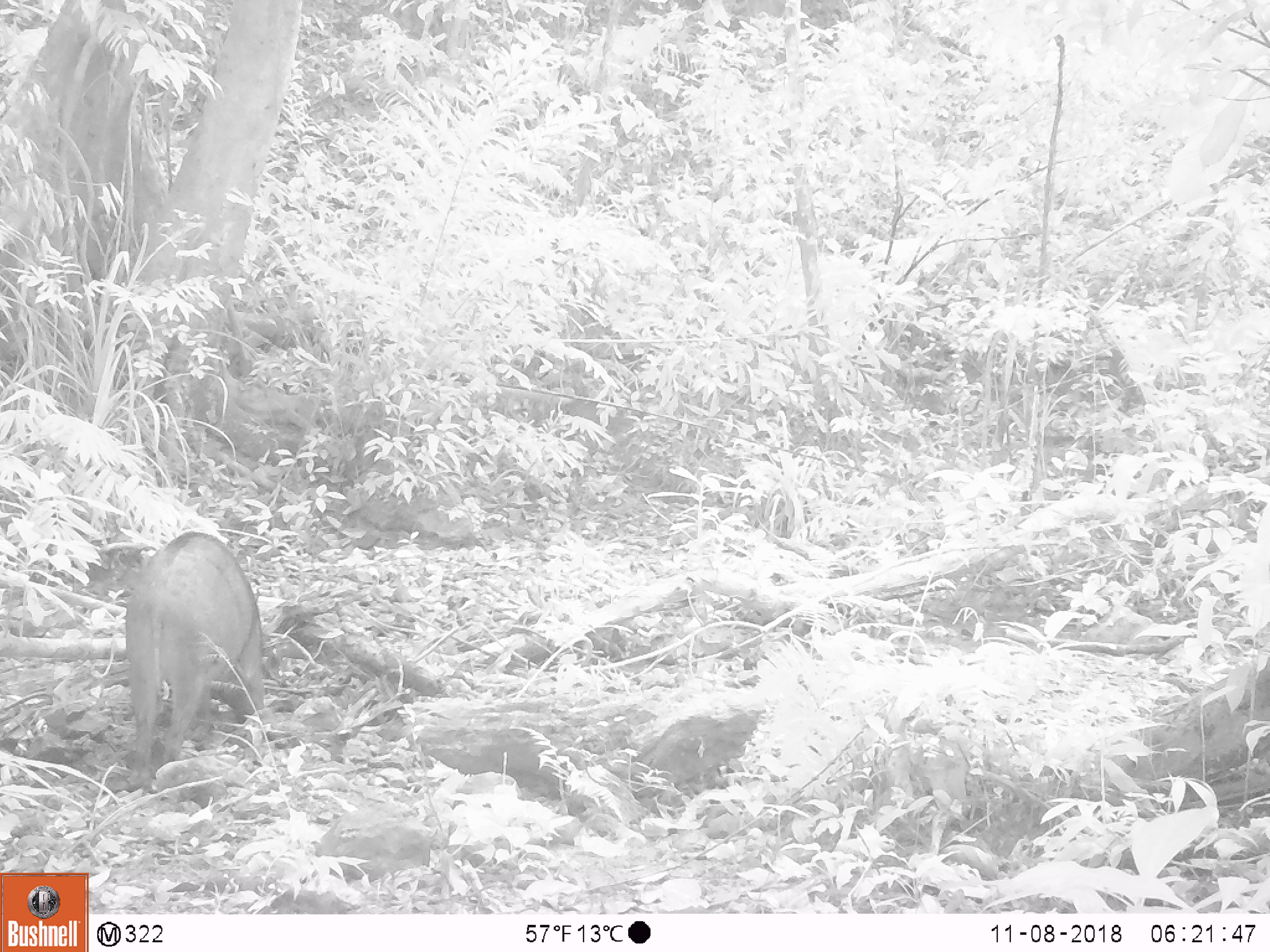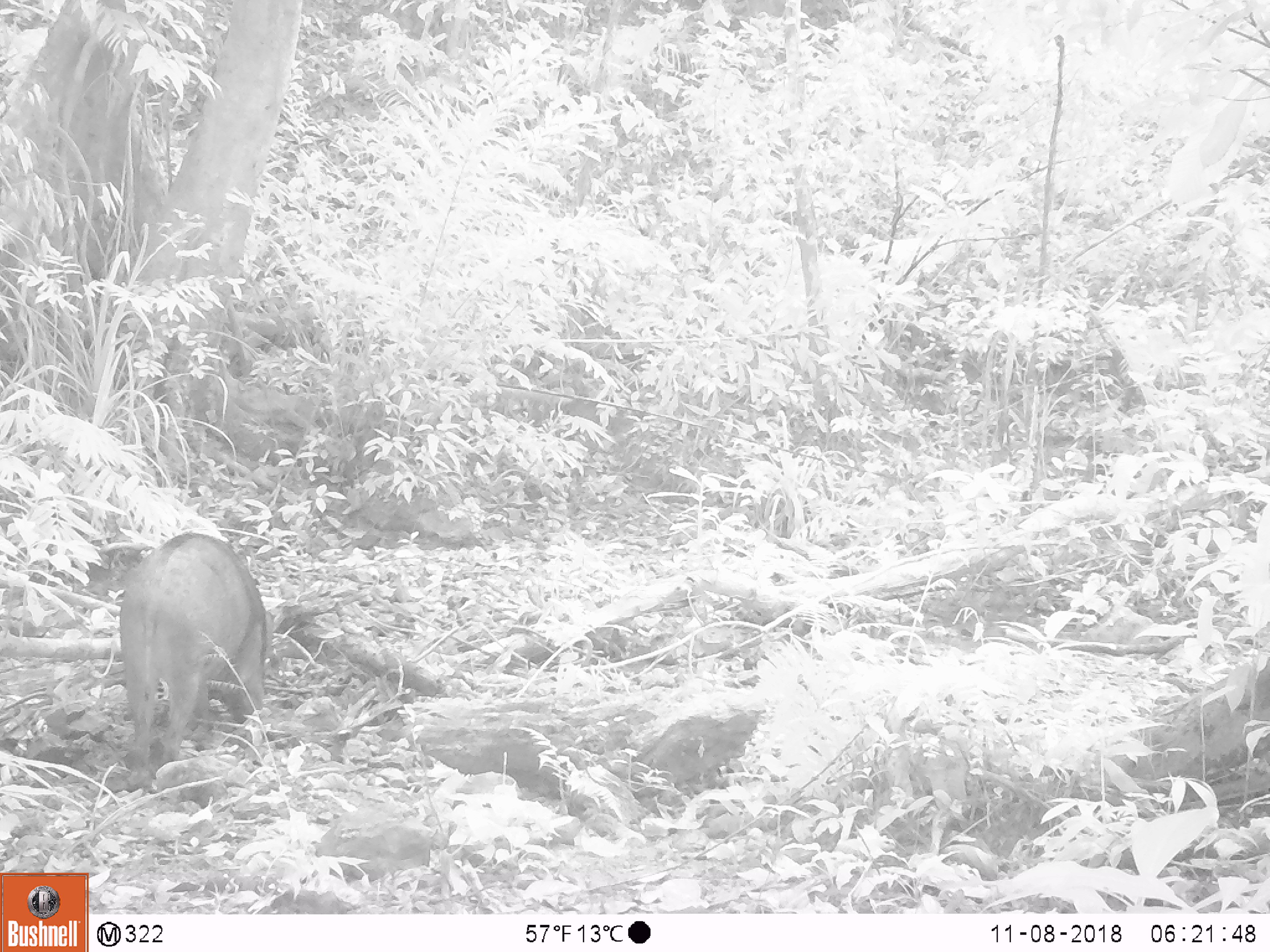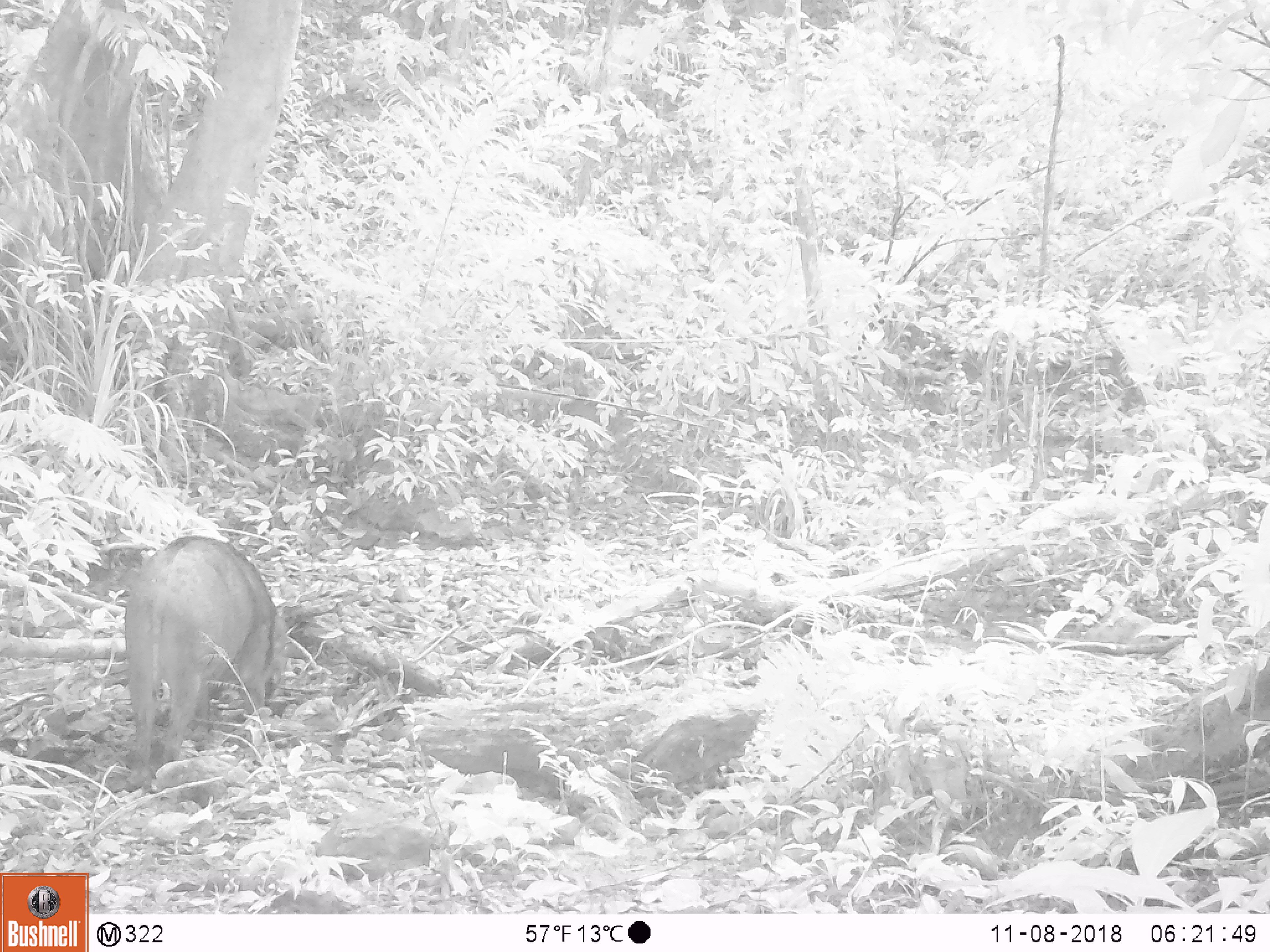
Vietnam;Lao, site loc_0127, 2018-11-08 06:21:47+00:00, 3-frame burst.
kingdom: Animalia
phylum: Chordata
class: Mammalia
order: Artiodactyla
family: Suidae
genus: Sus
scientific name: Sus scrofa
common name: eurasian wild pig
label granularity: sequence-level